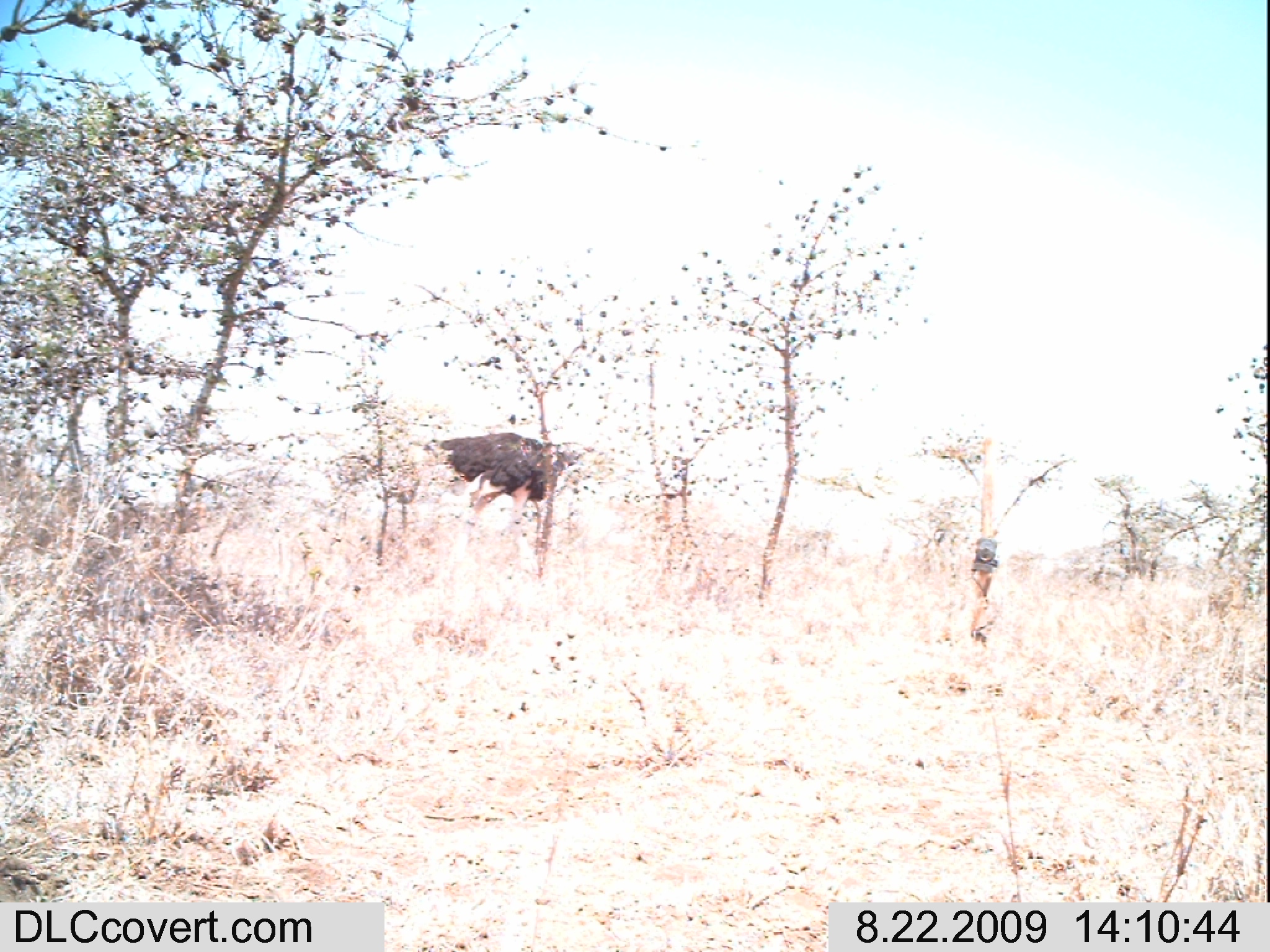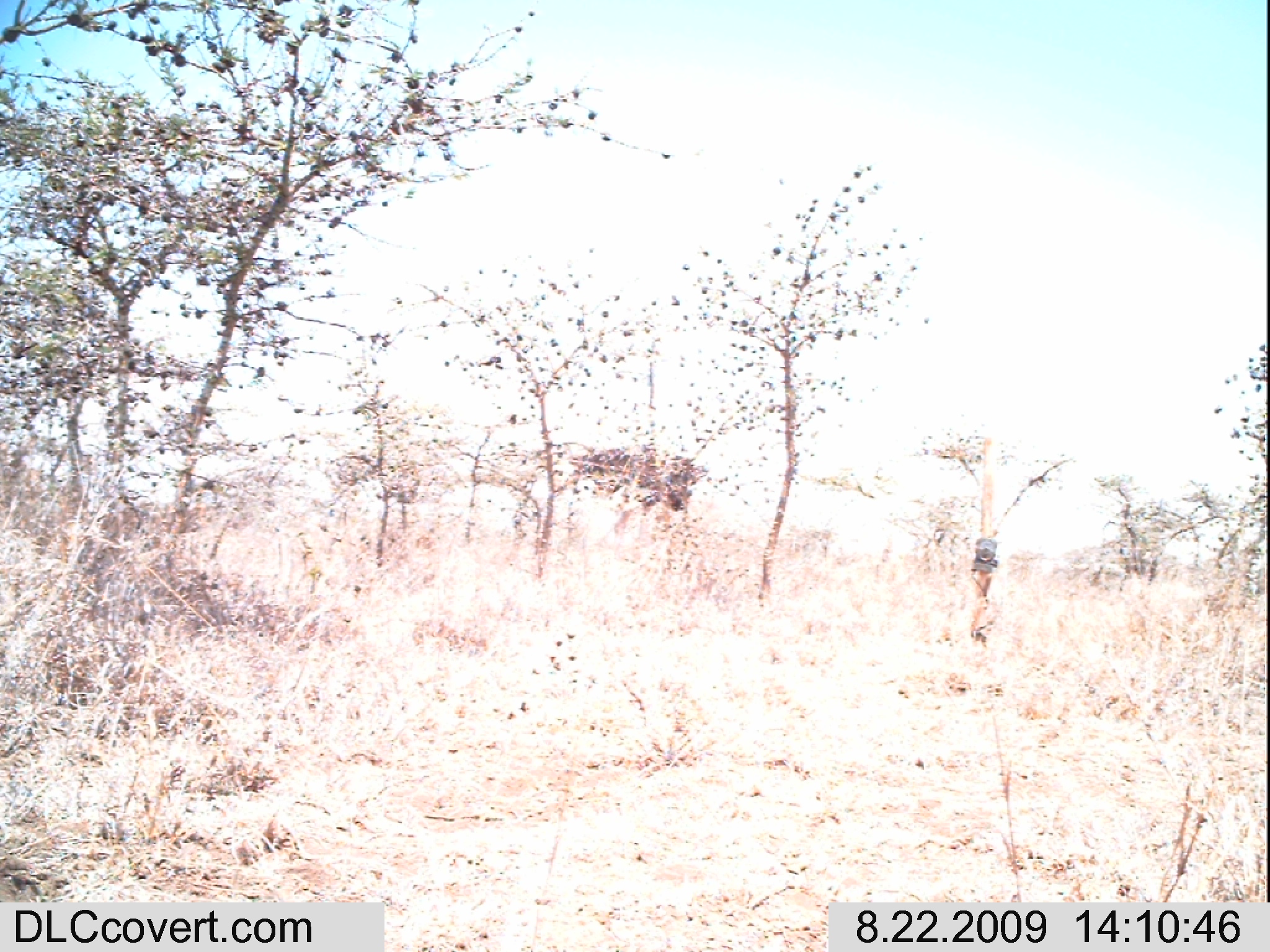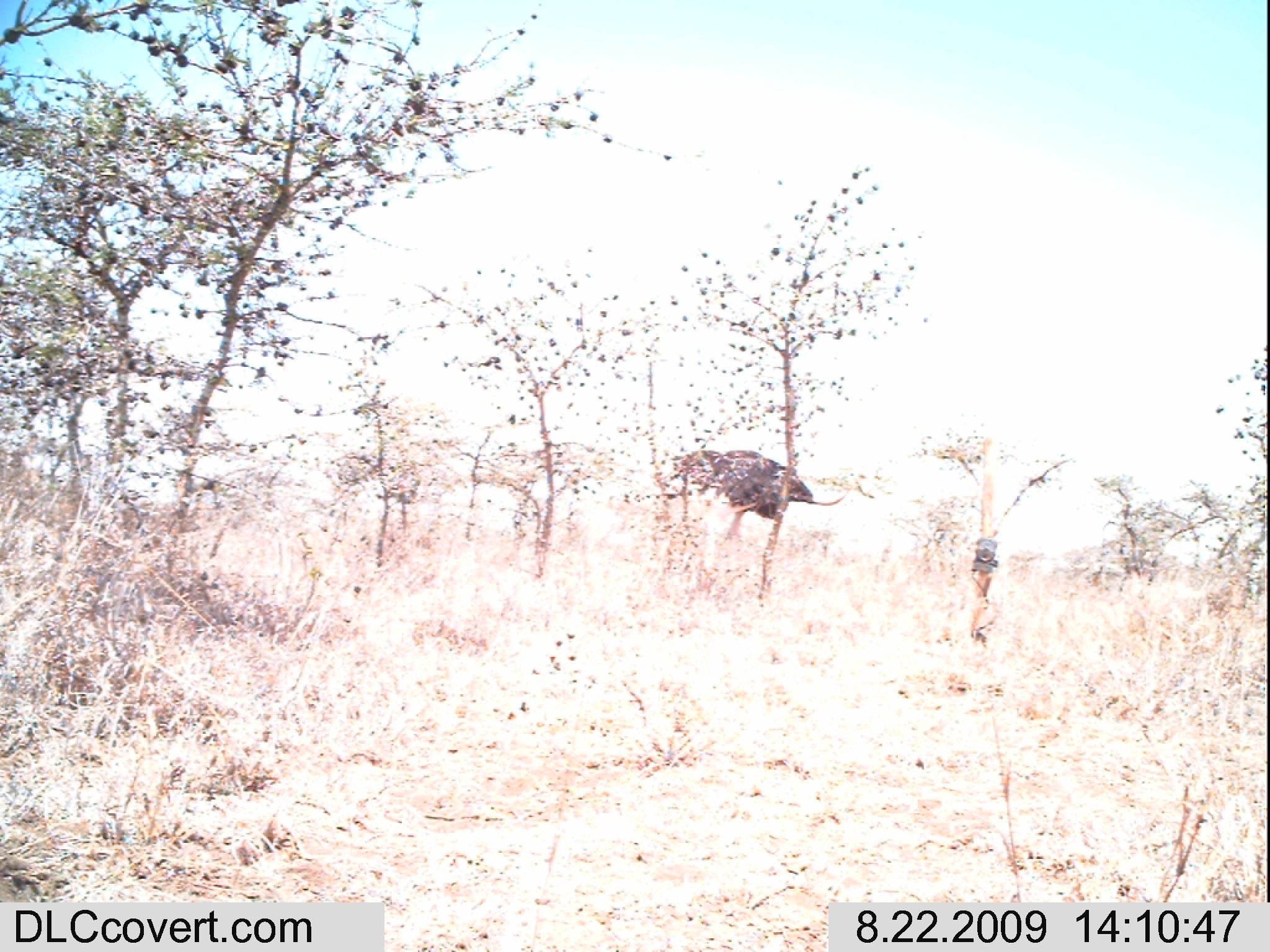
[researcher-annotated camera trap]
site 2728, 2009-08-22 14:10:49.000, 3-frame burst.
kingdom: Animalia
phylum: Chordata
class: Aves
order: Struthioniformes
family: Struthionidae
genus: Struthio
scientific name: Struthio camelus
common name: common ostrich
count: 1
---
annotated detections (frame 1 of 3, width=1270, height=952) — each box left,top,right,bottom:
struthio camelus: 420,431,587,531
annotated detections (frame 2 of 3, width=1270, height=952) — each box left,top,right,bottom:
struthio camelus: 567,443,709,542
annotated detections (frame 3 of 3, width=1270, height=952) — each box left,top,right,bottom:
struthio camelus: 670,449,850,551